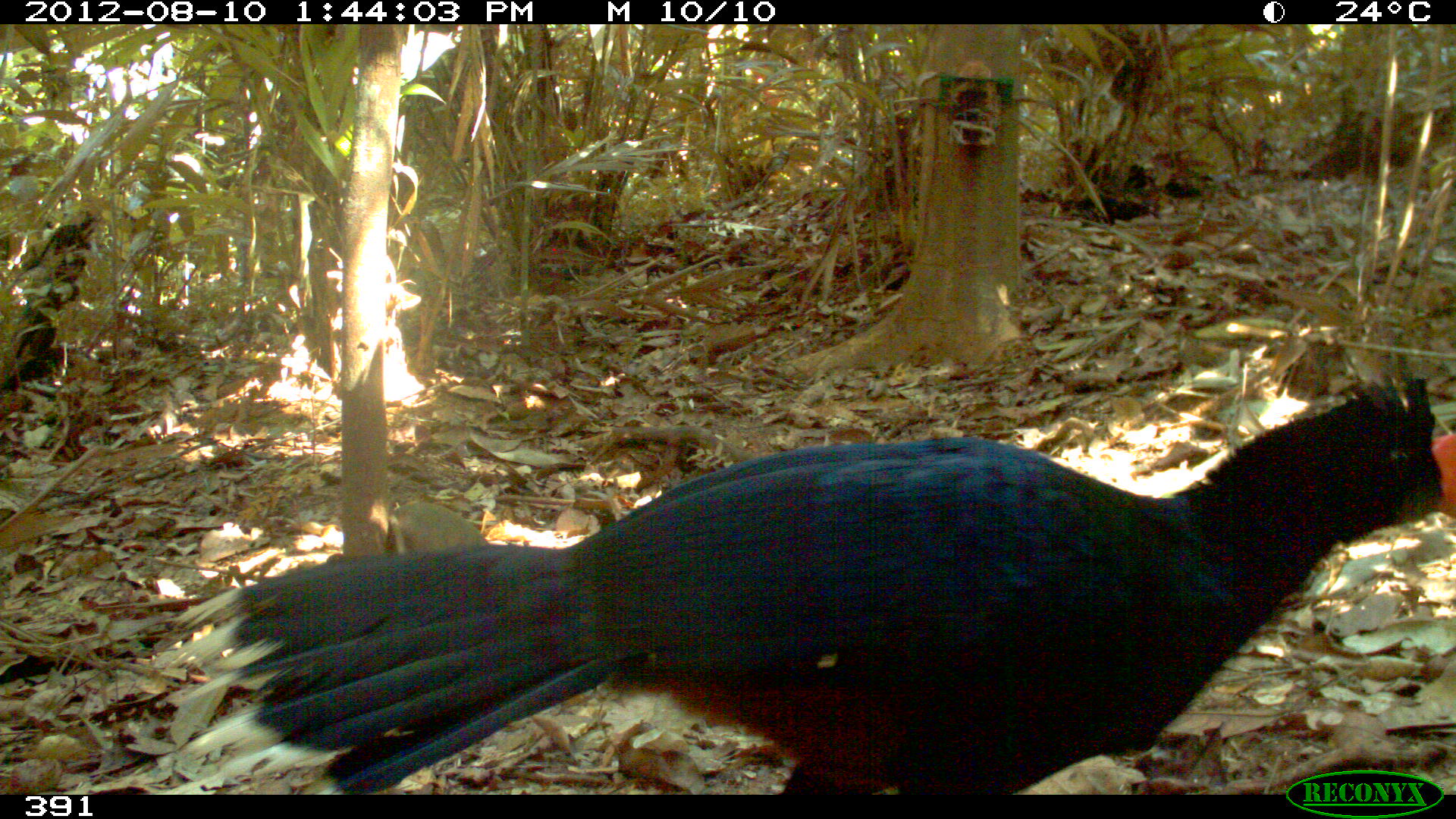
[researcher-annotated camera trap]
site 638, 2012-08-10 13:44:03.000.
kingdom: Animalia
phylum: Chordata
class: Aves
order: Galliformes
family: Cracidae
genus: Mitu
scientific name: Mitu tuberosum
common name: razor-billed curassow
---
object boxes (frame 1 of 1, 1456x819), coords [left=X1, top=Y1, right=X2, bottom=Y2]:
mitu tuberosum: [left=165, top=372, right=1456, bottom=792]